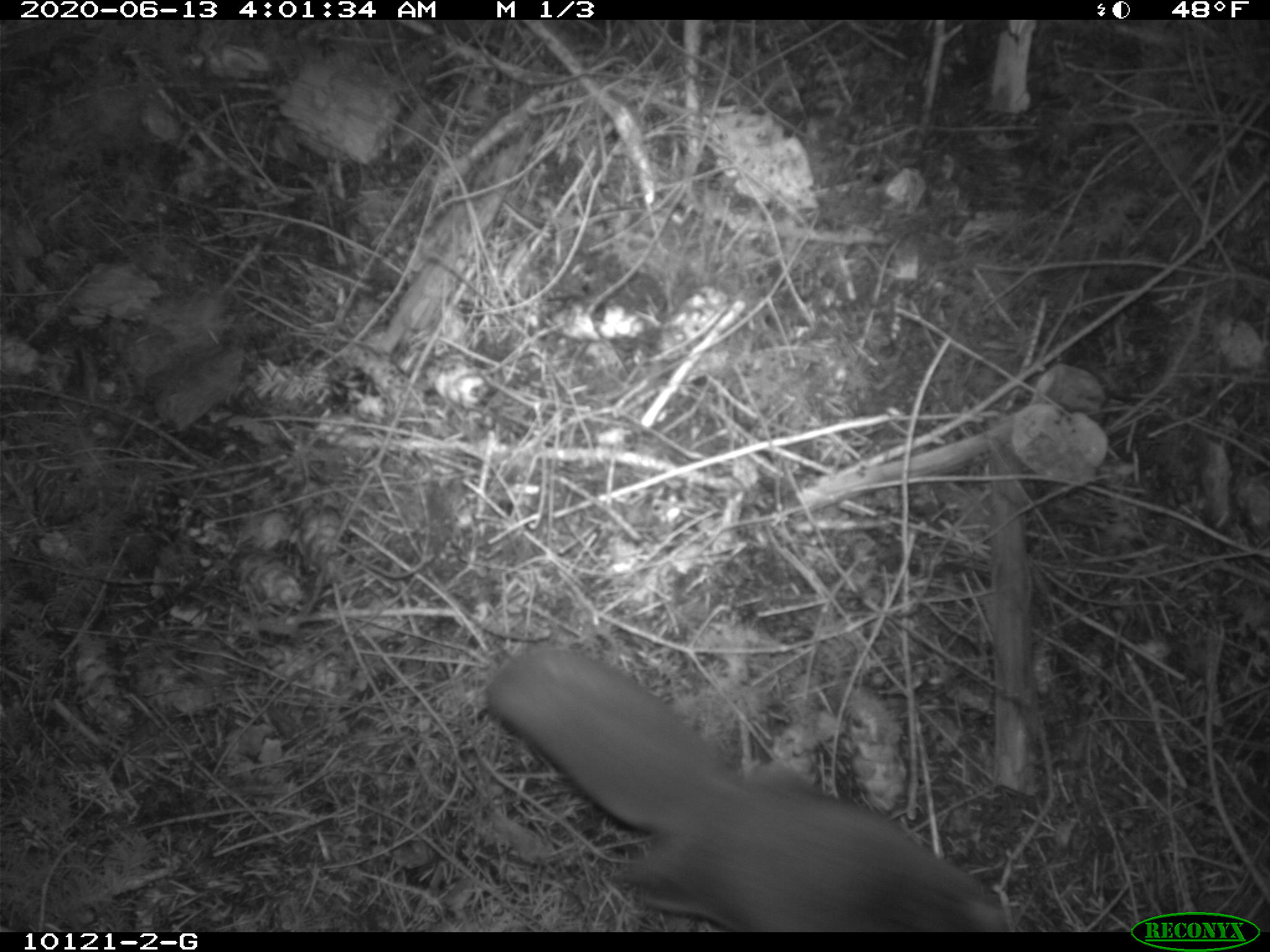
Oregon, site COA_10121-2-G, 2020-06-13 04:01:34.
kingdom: Animalia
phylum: Chordata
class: Mammalia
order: Rodentia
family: Sciuridae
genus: Glaucomys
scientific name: Glaucomys oregonensis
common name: humboldt's flying squirrel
Humboldt's flying squirrel (Glaucomys oregonensis).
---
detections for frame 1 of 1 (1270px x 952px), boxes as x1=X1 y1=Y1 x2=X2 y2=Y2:
humboldt's flying squirrel: x1=470 y1=634 x2=1024 y2=923